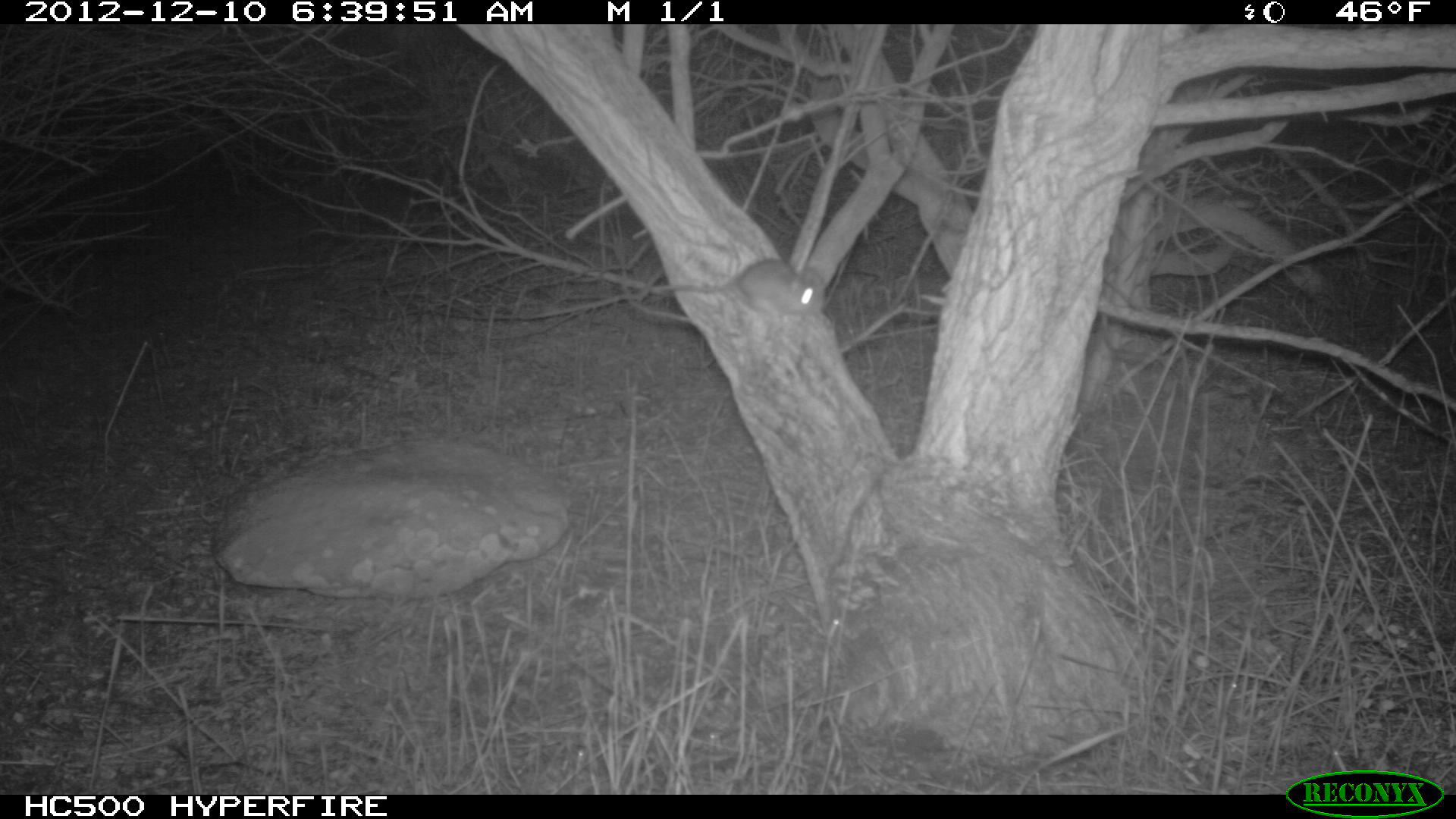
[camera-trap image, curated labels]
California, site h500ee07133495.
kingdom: Animalia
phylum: Chordata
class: Mammalia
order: Rodentia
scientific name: Rodentia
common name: rodent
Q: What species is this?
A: Rodent (Rodentia).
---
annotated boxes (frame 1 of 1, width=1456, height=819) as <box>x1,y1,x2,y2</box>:
rodent: <box>659,257,822,322</box>